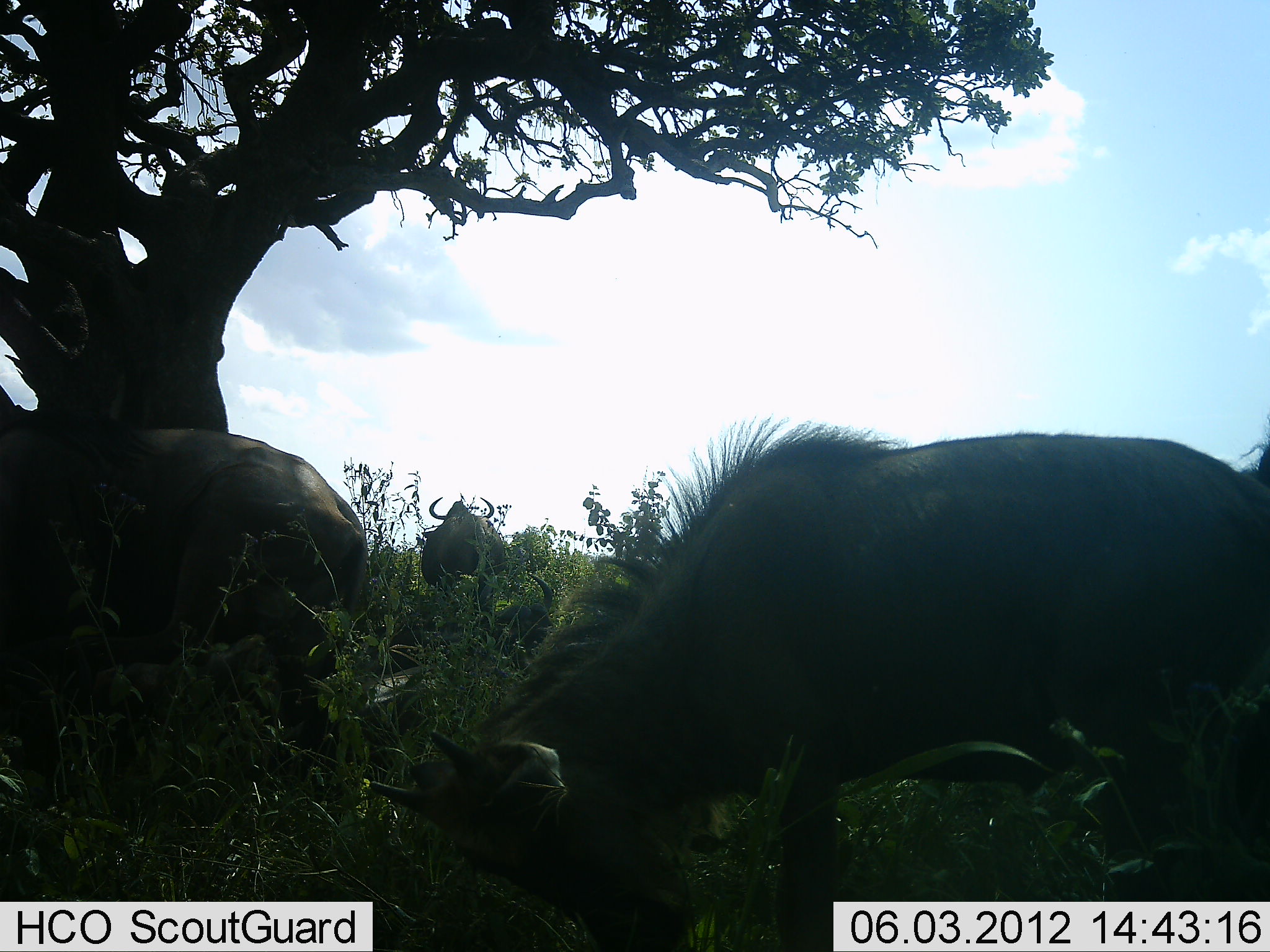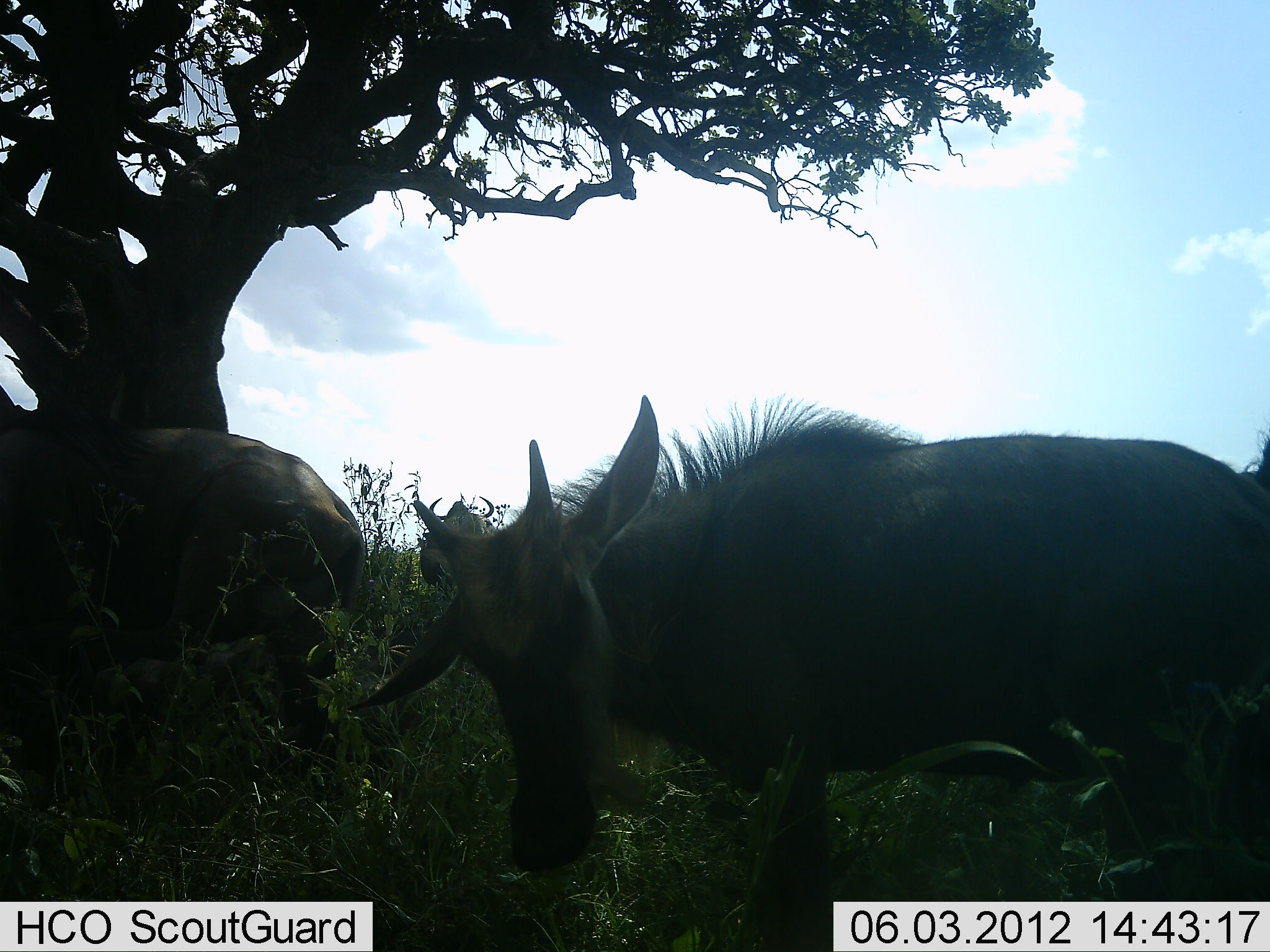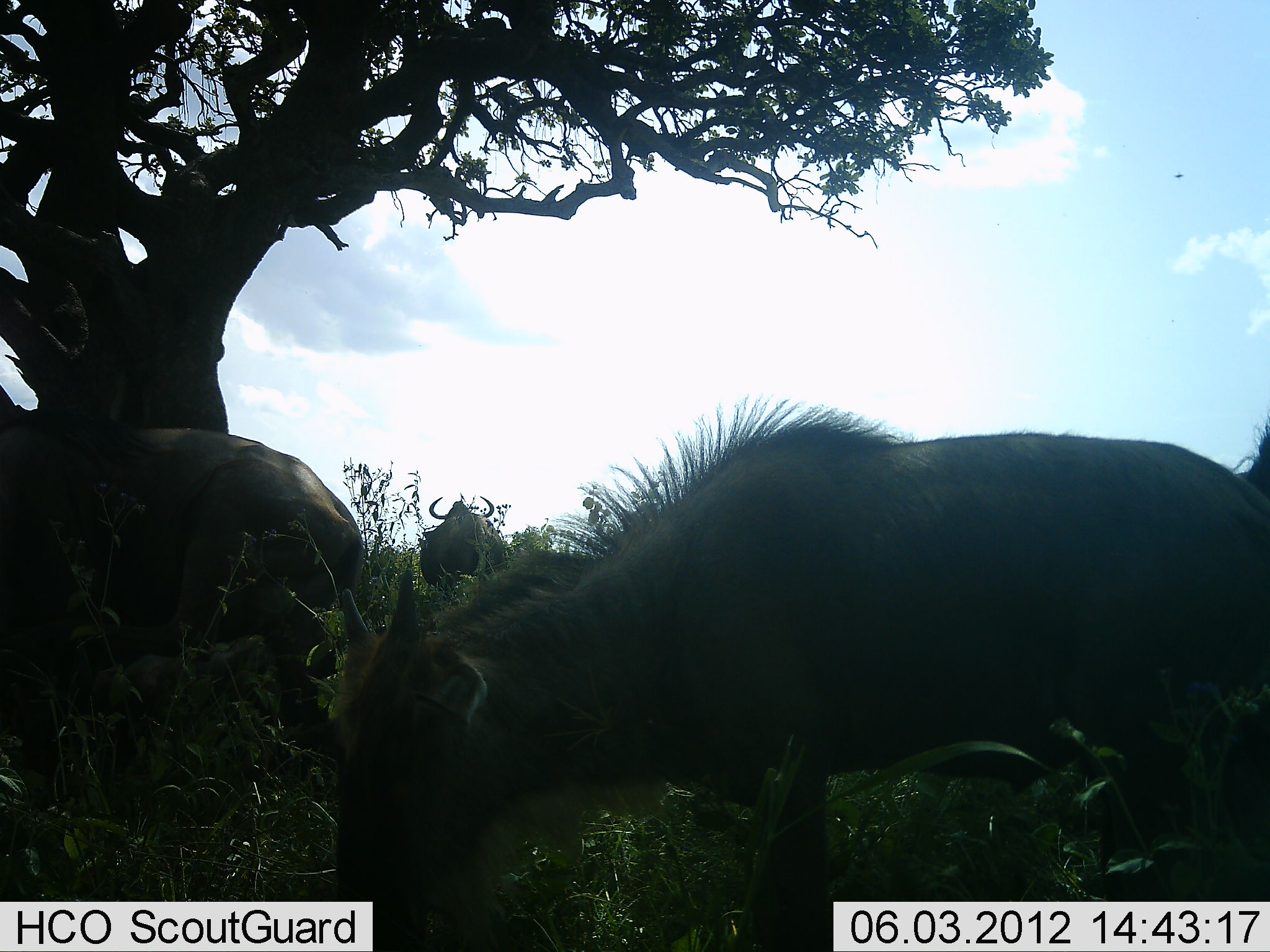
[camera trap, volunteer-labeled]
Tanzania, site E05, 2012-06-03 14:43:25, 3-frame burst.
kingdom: Animalia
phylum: Chordata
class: Mammalia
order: Artiodactyla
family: Bovidae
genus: Connochaetes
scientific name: Connochaetes taurinus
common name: blue wildebeest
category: wildebeest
Wildebeest (blue wildebeest) (Connochaetes taurinus), count 3. Behavior (volunteer vote fractions): standing 100%, resting 0%, moving 0%, interacting 0%. Young present (vote fraction): 20%. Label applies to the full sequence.